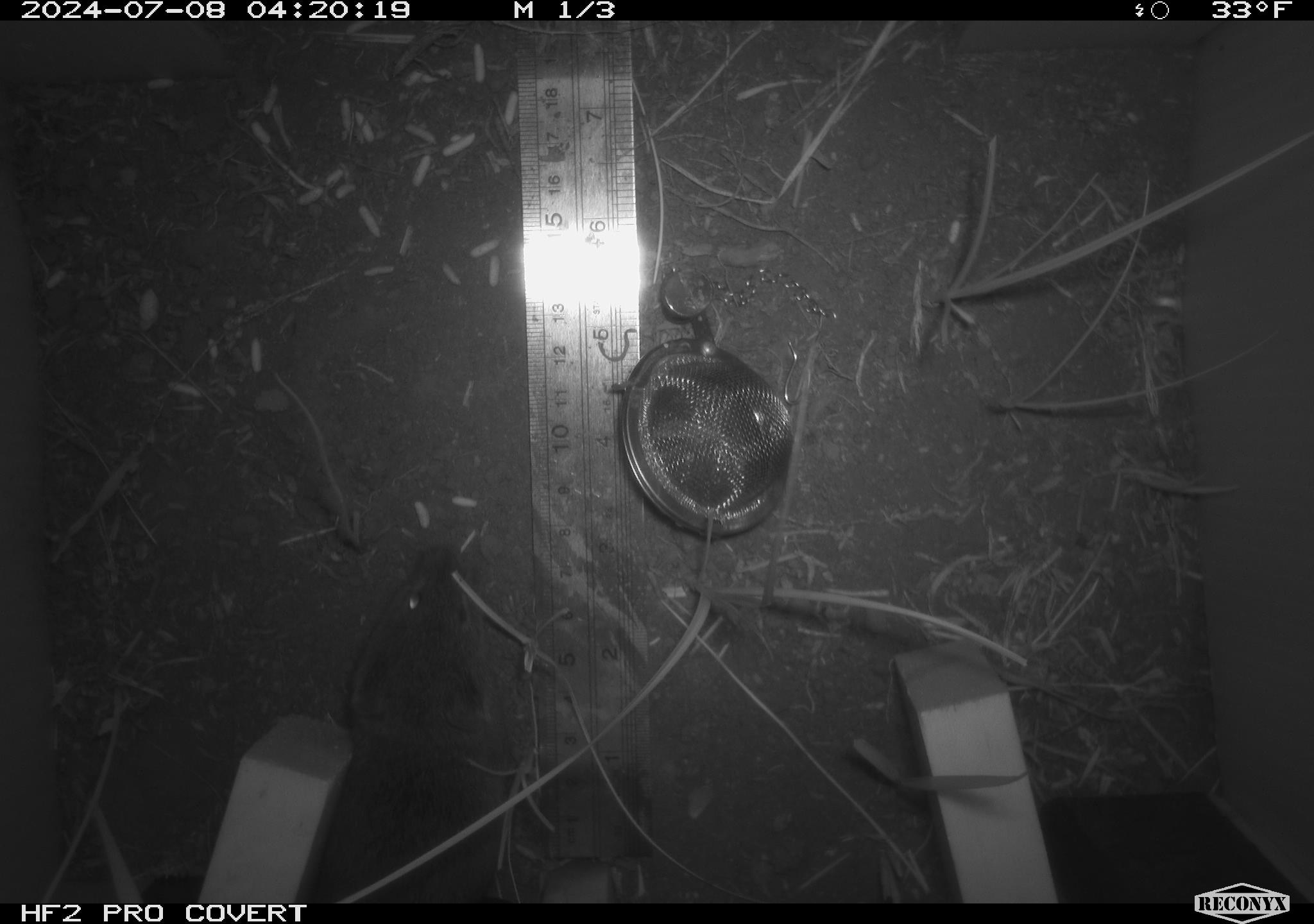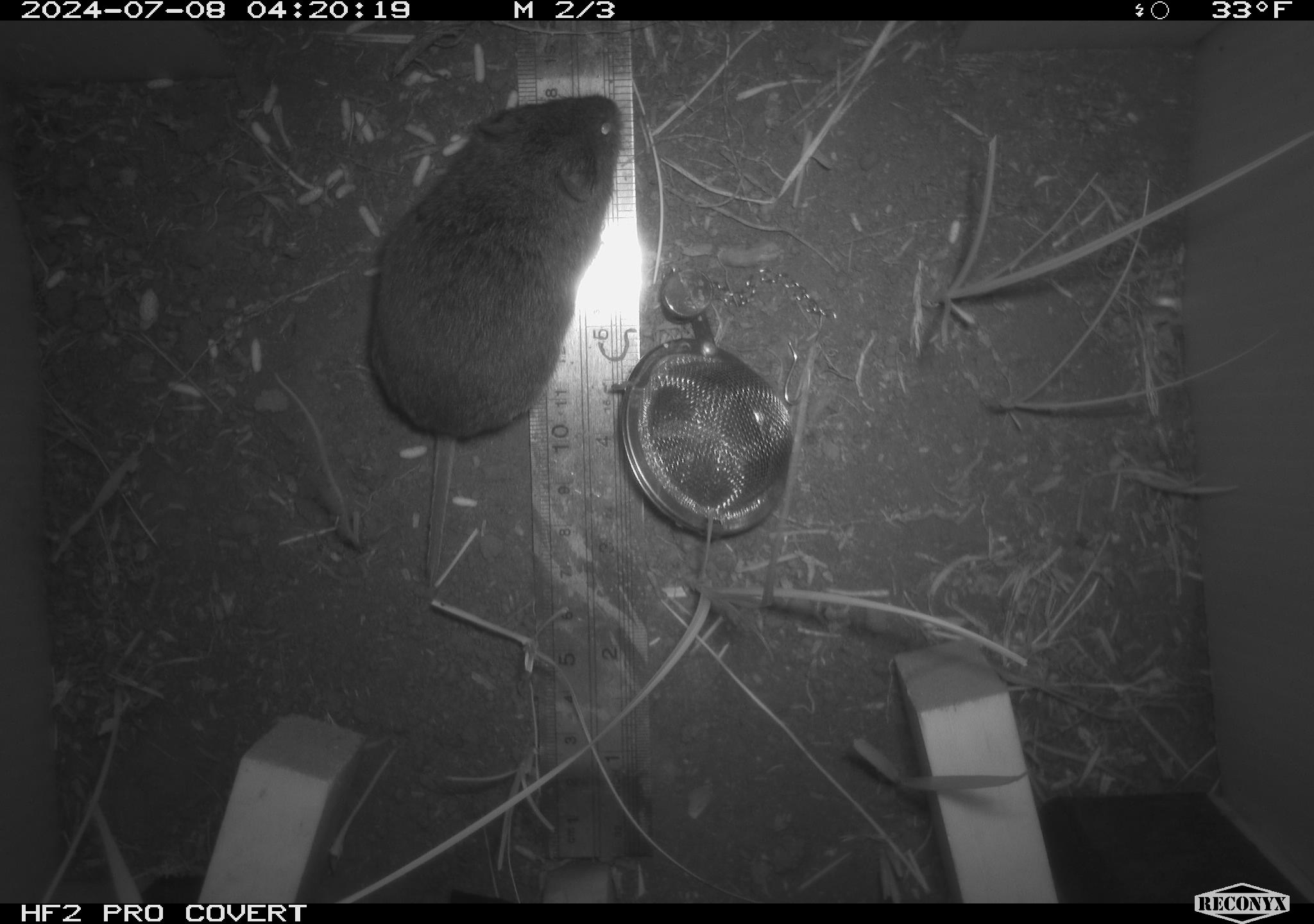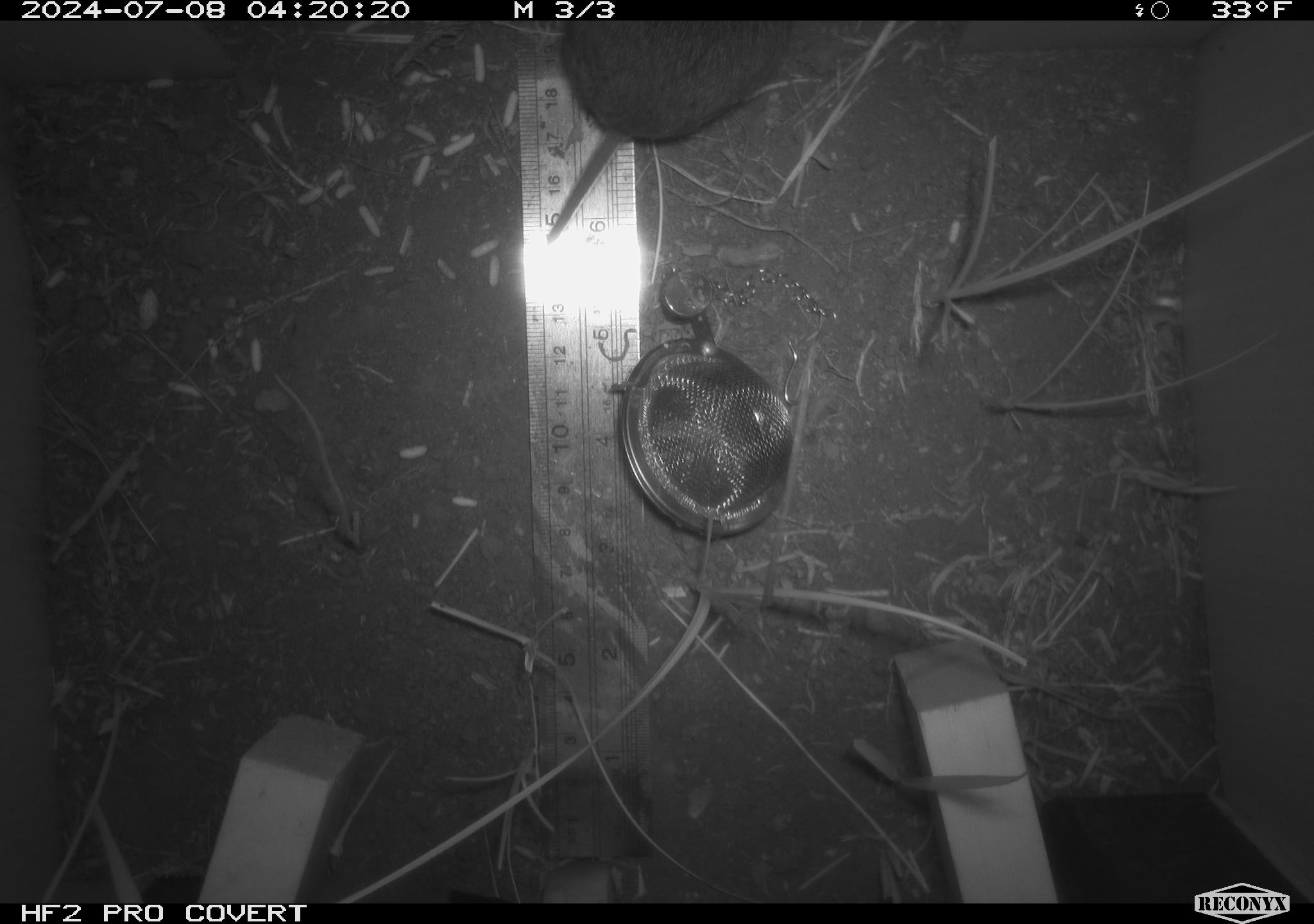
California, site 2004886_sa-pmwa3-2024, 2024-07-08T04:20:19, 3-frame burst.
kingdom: Animalia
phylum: Chordata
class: Mammalia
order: Rodentia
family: Cricetidae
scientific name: Arvicolinae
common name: voles, lemmings, and muskrats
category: arvicolinae subfamily